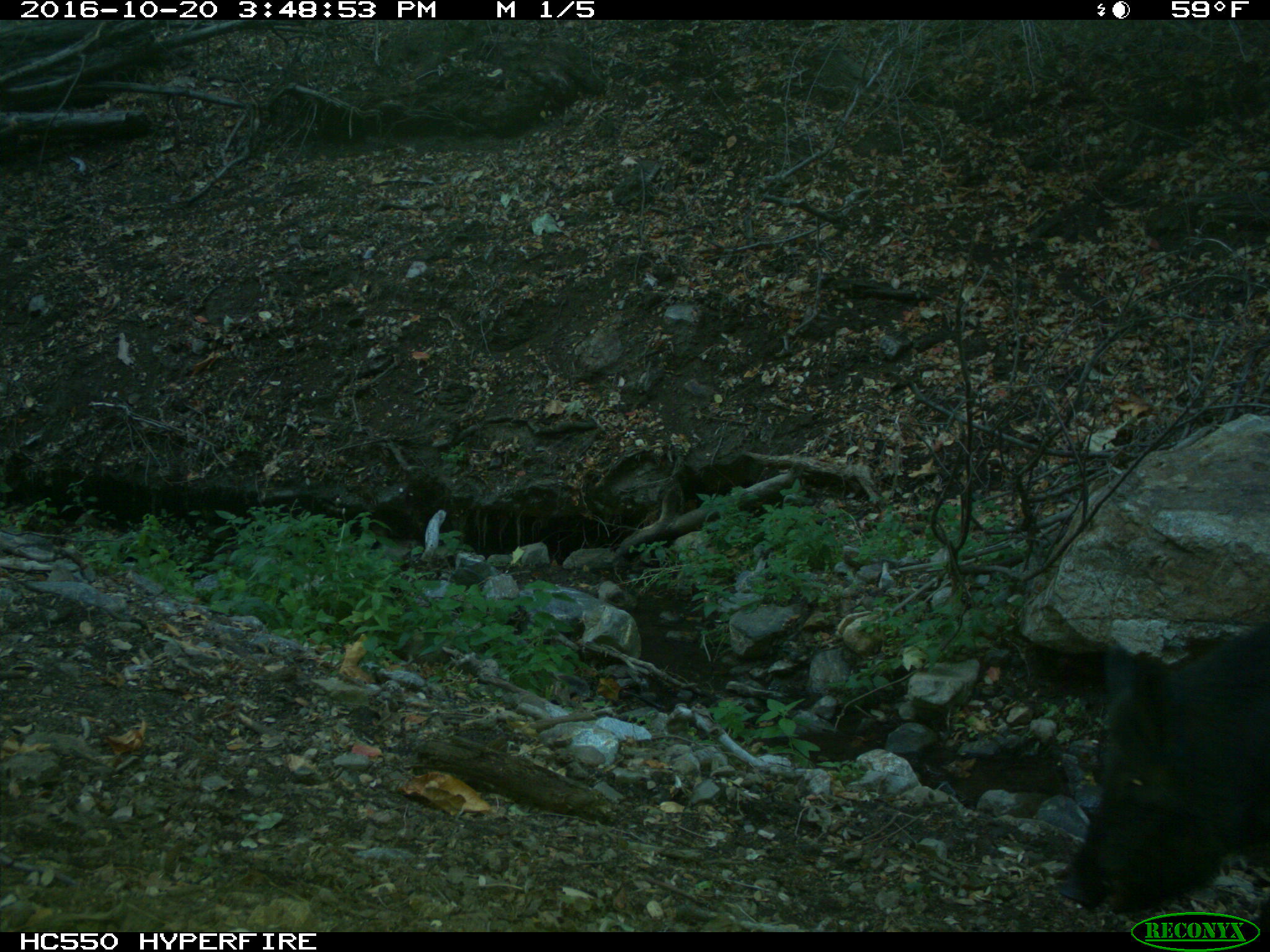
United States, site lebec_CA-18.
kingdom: Animalia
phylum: Chordata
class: Mammalia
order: Artiodactyla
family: Suidae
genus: Sus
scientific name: Sus scrofa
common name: wild boar